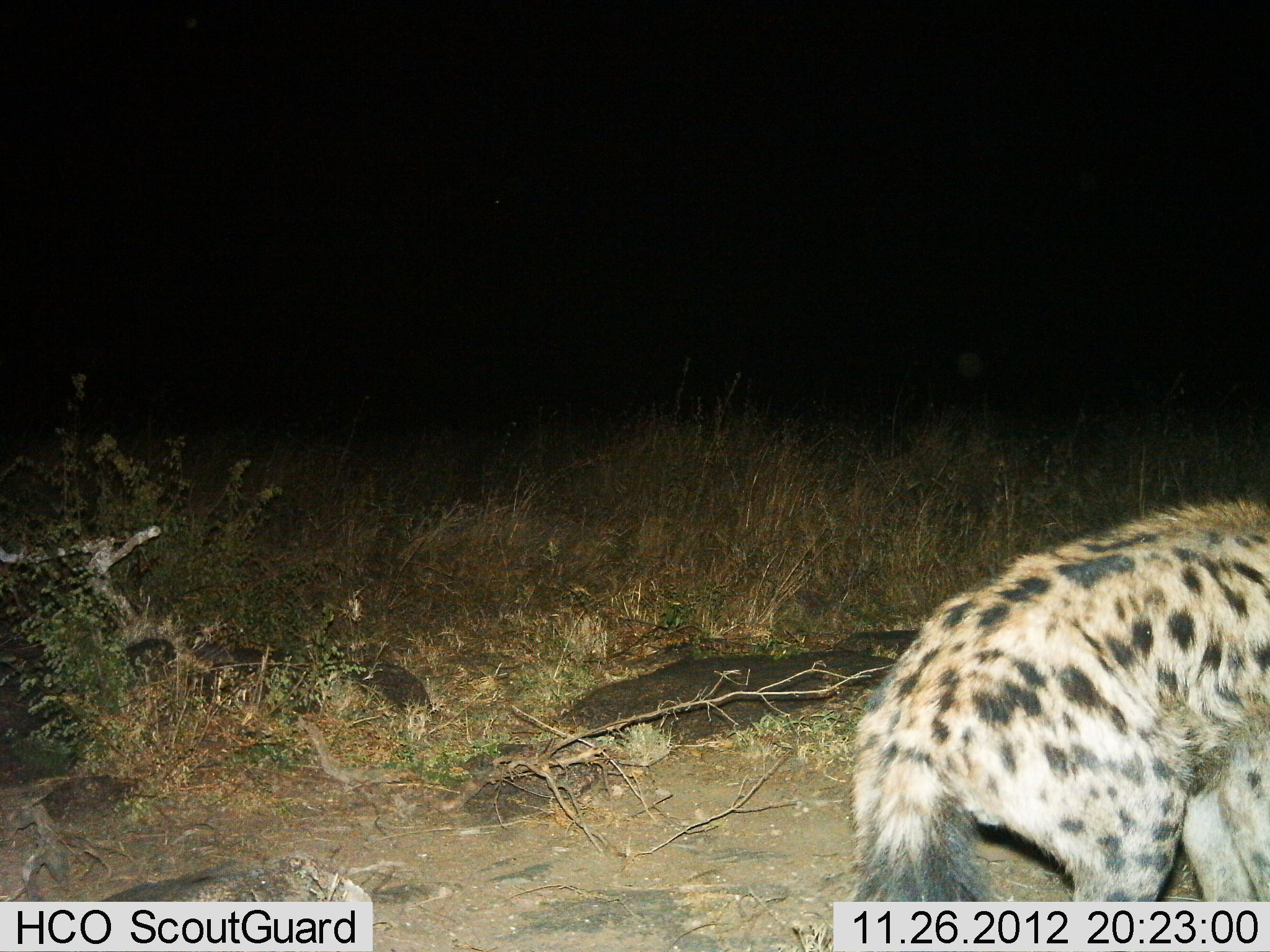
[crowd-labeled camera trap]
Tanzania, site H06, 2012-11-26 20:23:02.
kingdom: Animalia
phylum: Chordata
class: Mammalia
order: Carnivora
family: Hyaenidae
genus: Crocuta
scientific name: Crocuta crocuta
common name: spotted hyena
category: hyenaspotted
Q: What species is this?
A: Hyenaspotted (spotted hyena) (Crocuta crocuta).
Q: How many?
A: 1.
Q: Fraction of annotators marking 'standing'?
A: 40%.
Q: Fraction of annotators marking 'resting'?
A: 0%.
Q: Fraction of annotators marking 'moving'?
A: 70%.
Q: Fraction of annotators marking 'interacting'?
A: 0%.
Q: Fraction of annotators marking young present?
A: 0%.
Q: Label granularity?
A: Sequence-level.